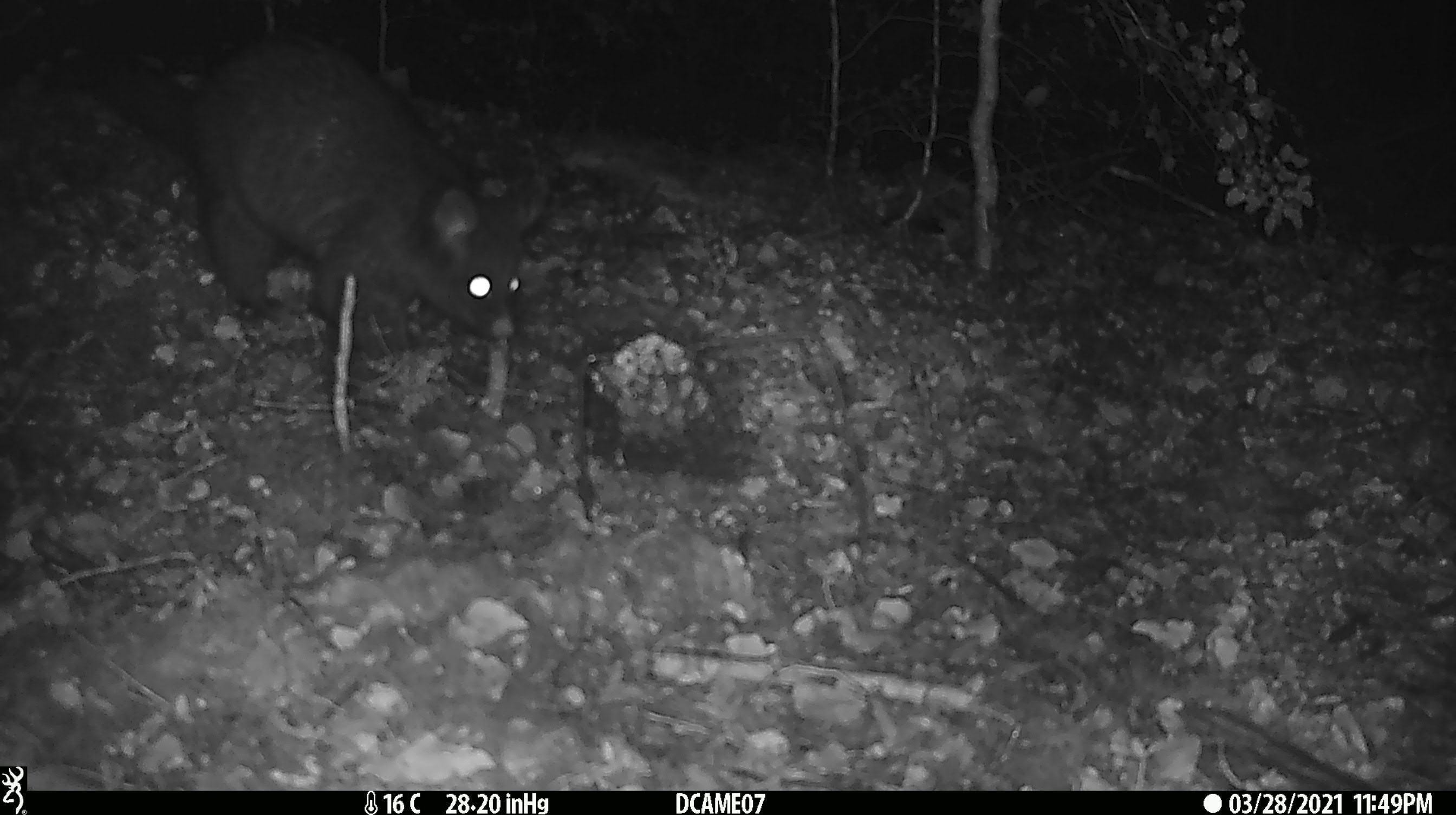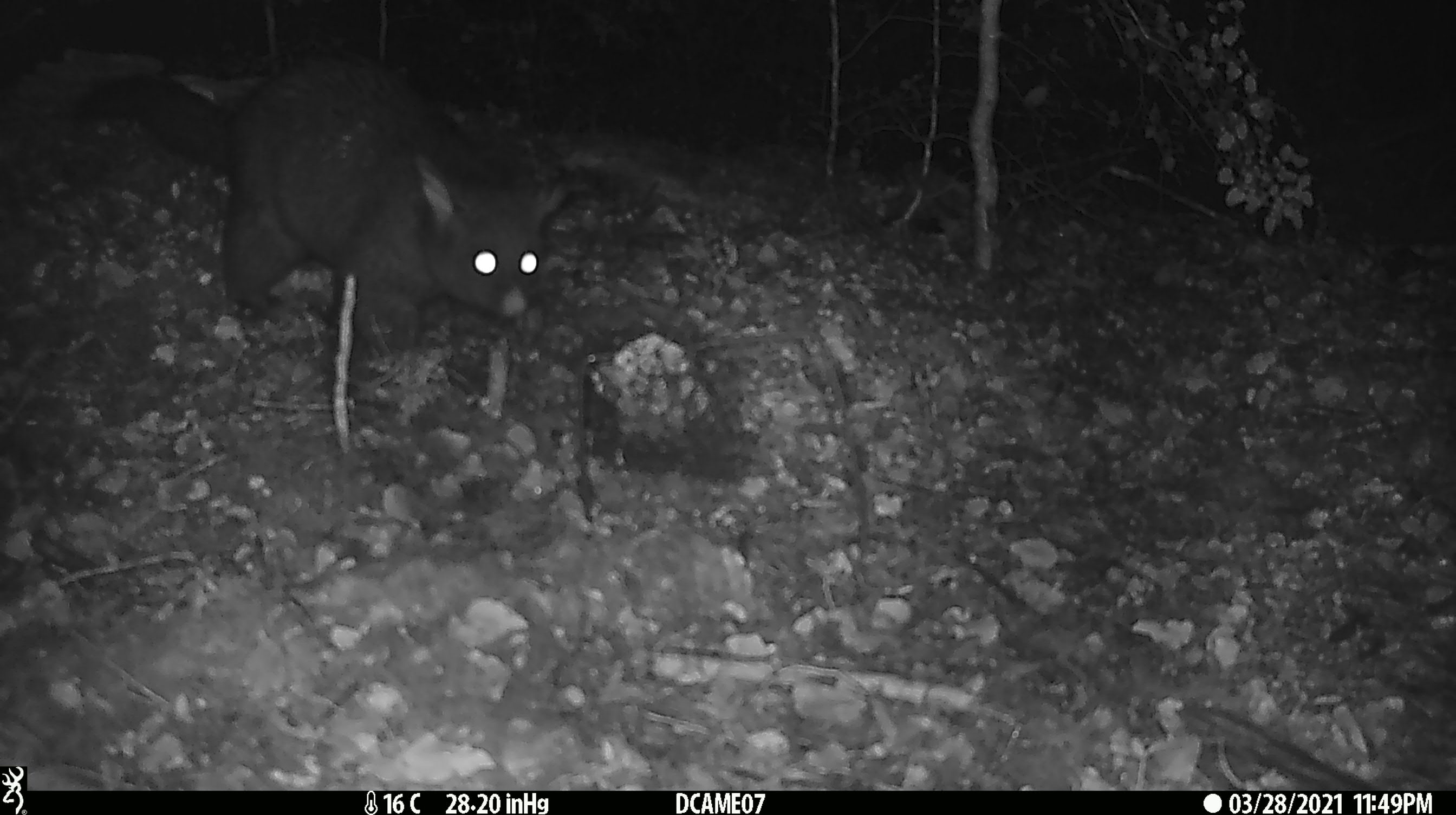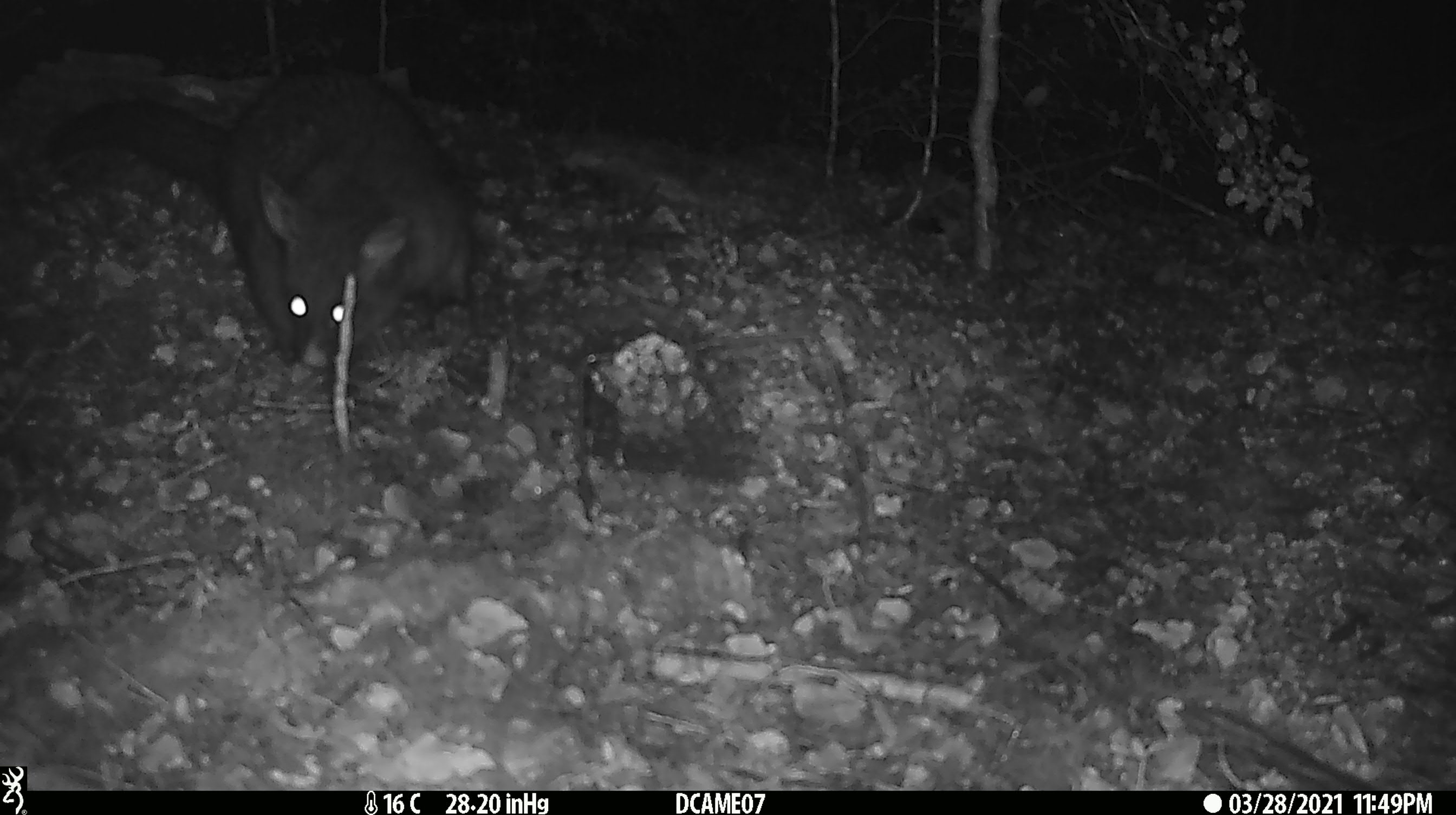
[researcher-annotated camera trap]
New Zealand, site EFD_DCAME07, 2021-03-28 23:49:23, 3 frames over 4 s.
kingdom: Animalia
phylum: Chordata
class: Mammalia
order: Diprotodontia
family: Phalangeridae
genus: Trichosurus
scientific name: Trichosurus vulpecula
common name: common brushtail possum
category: possum